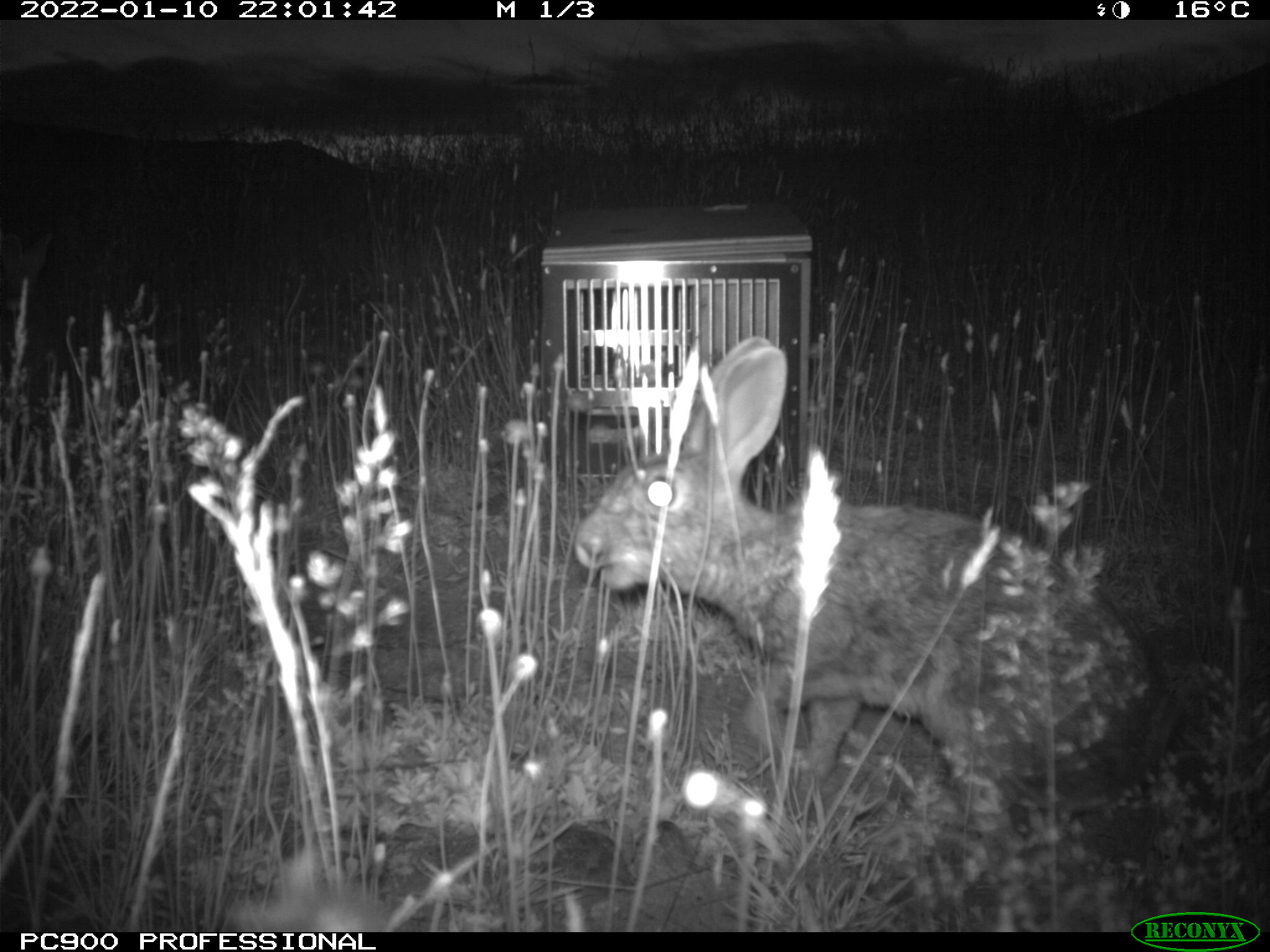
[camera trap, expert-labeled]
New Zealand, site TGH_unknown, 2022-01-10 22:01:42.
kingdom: Animalia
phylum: Chordata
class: Mammalia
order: Lagomorpha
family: Leporidae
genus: Oryctolagus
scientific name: Oryctolagus cuniculus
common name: european rabbit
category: rabbit